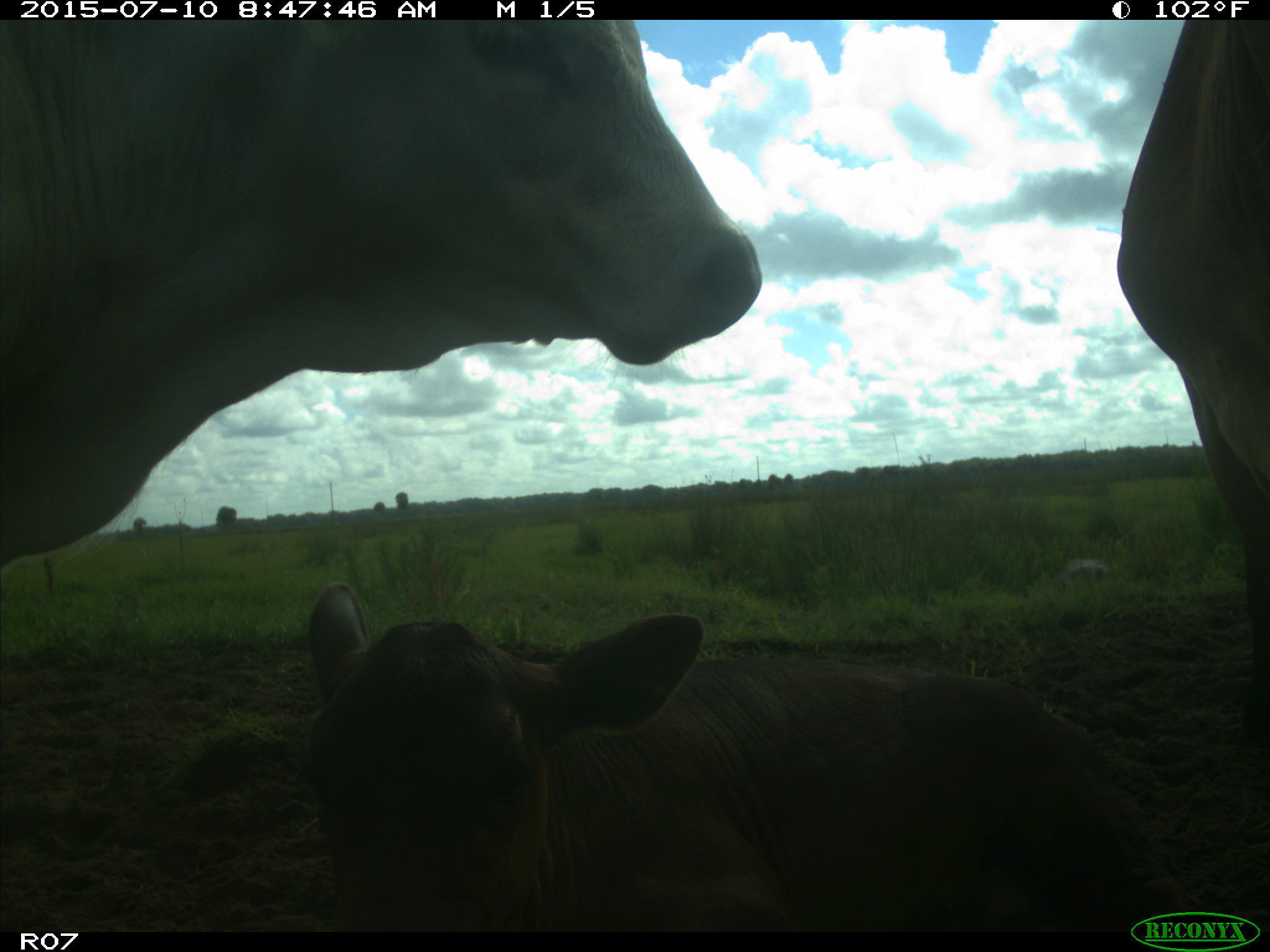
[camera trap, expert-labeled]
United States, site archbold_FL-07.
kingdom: Animalia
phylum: Chordata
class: Mammalia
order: Artiodactyla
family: Bovidae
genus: Bos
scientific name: Bos taurus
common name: domestic cow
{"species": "Bos taurus (domestic cow)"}